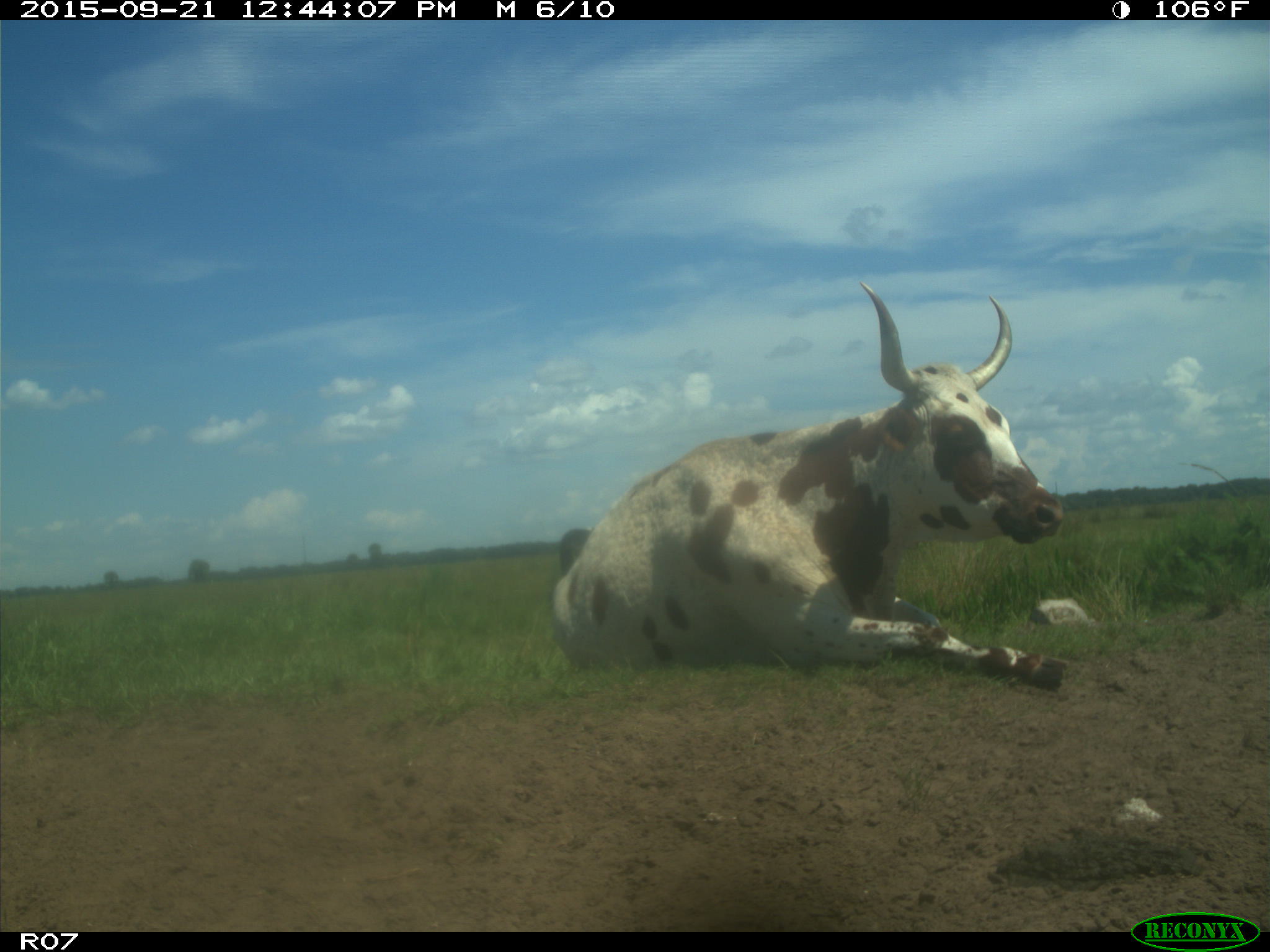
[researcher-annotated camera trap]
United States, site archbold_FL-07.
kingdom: Animalia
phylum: Chordata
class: Mammalia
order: Artiodactyla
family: Bovidae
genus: Bos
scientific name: Bos taurus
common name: domestic cow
Bos taurus (domestic cow).